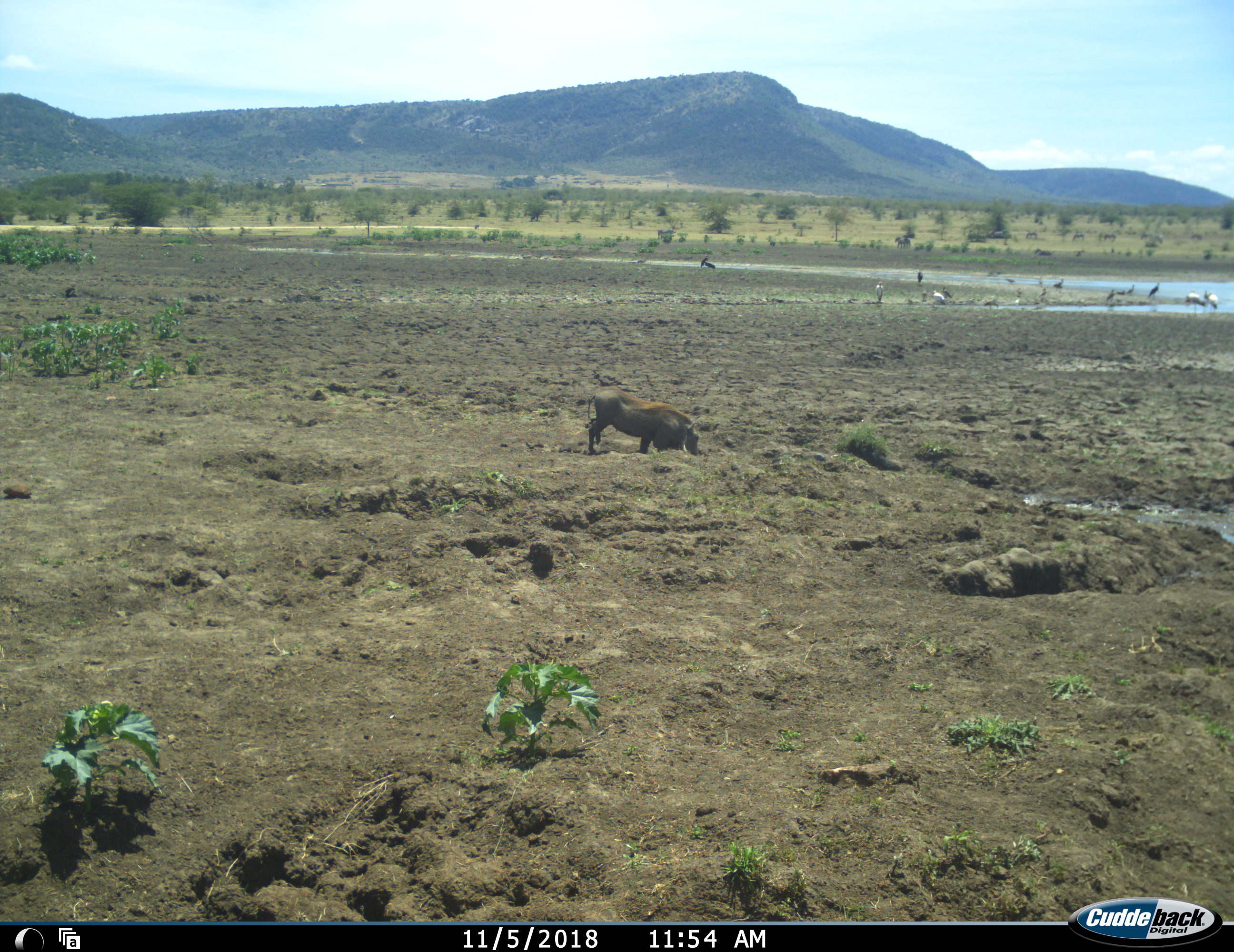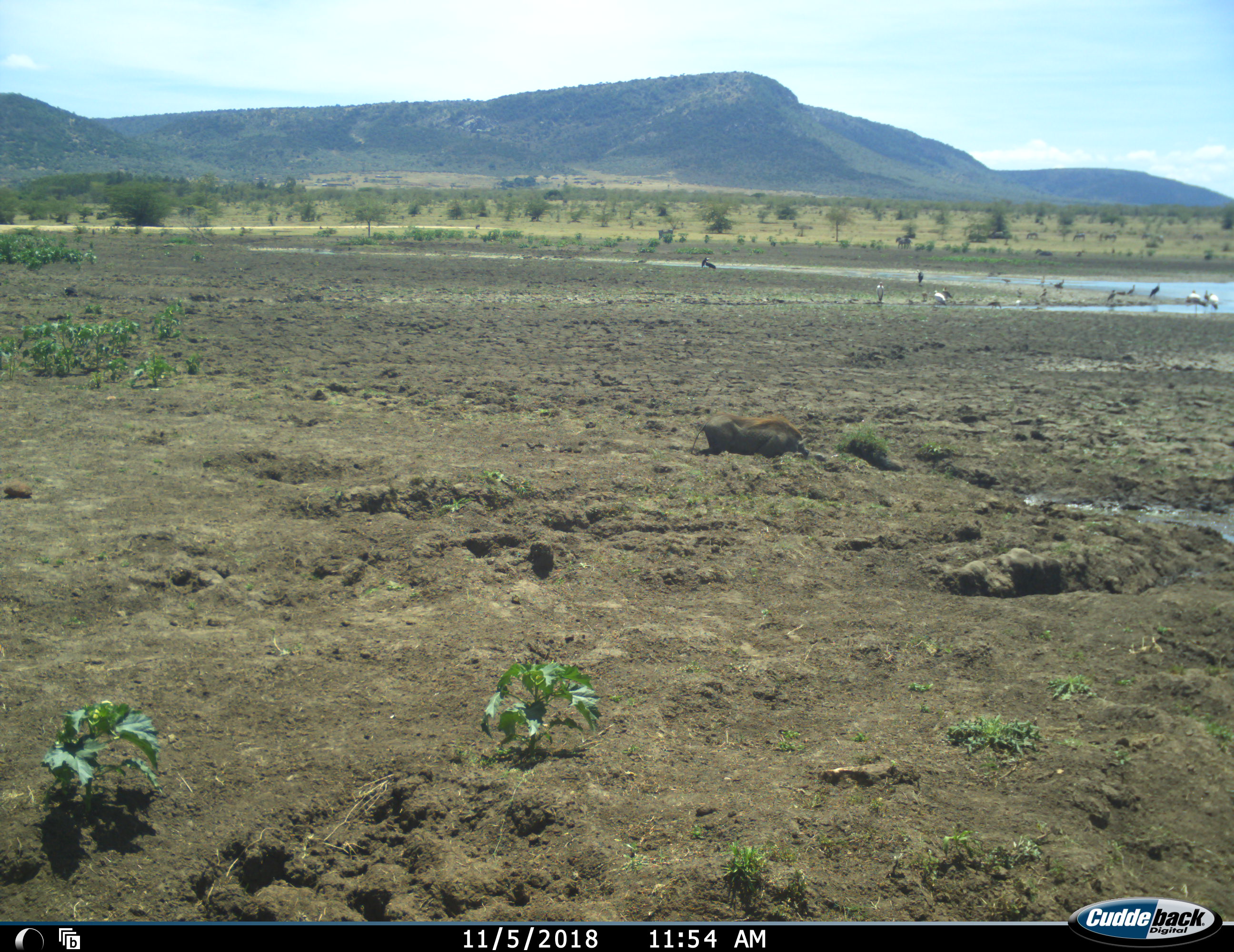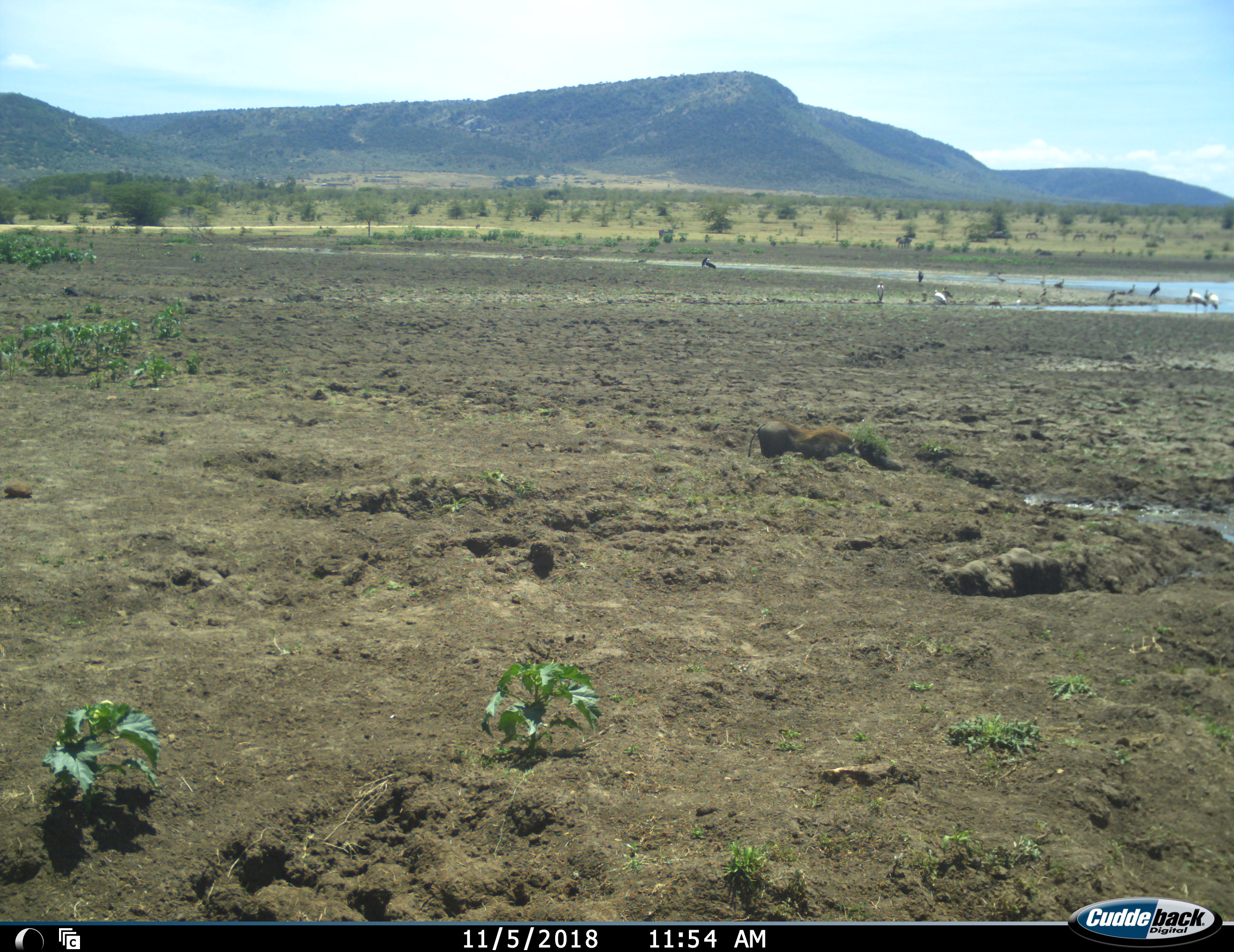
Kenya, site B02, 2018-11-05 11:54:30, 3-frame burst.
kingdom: Animalia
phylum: Chordata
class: Aves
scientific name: Aves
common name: bird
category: birdother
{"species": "birdother (bird) (Aves)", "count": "11-50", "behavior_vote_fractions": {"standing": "71%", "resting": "29%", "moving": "14%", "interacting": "0%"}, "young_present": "0%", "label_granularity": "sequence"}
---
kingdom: Animalia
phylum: Chordata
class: Mammalia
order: Artiodactyla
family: Suidae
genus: Phacochoerus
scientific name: Phacochoerus africanus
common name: warthog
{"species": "warthog (Phacochoerus africanus)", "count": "1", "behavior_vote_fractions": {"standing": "10%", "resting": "0%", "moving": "80%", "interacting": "0%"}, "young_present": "0%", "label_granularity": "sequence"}